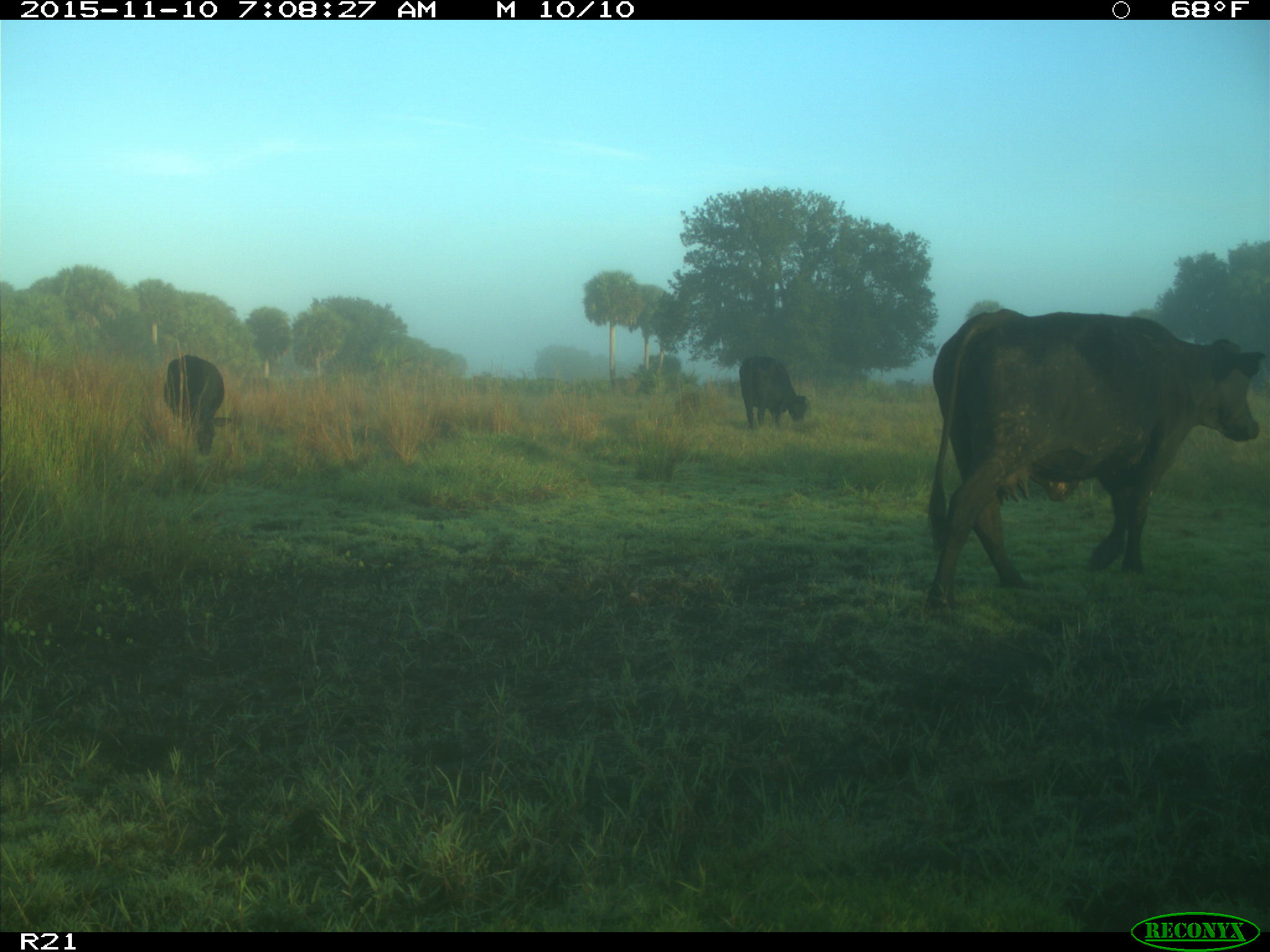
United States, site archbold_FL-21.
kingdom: Animalia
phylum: Chordata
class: Mammalia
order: Artiodactyla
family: Bovidae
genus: Bos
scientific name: Bos taurus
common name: domestic cow